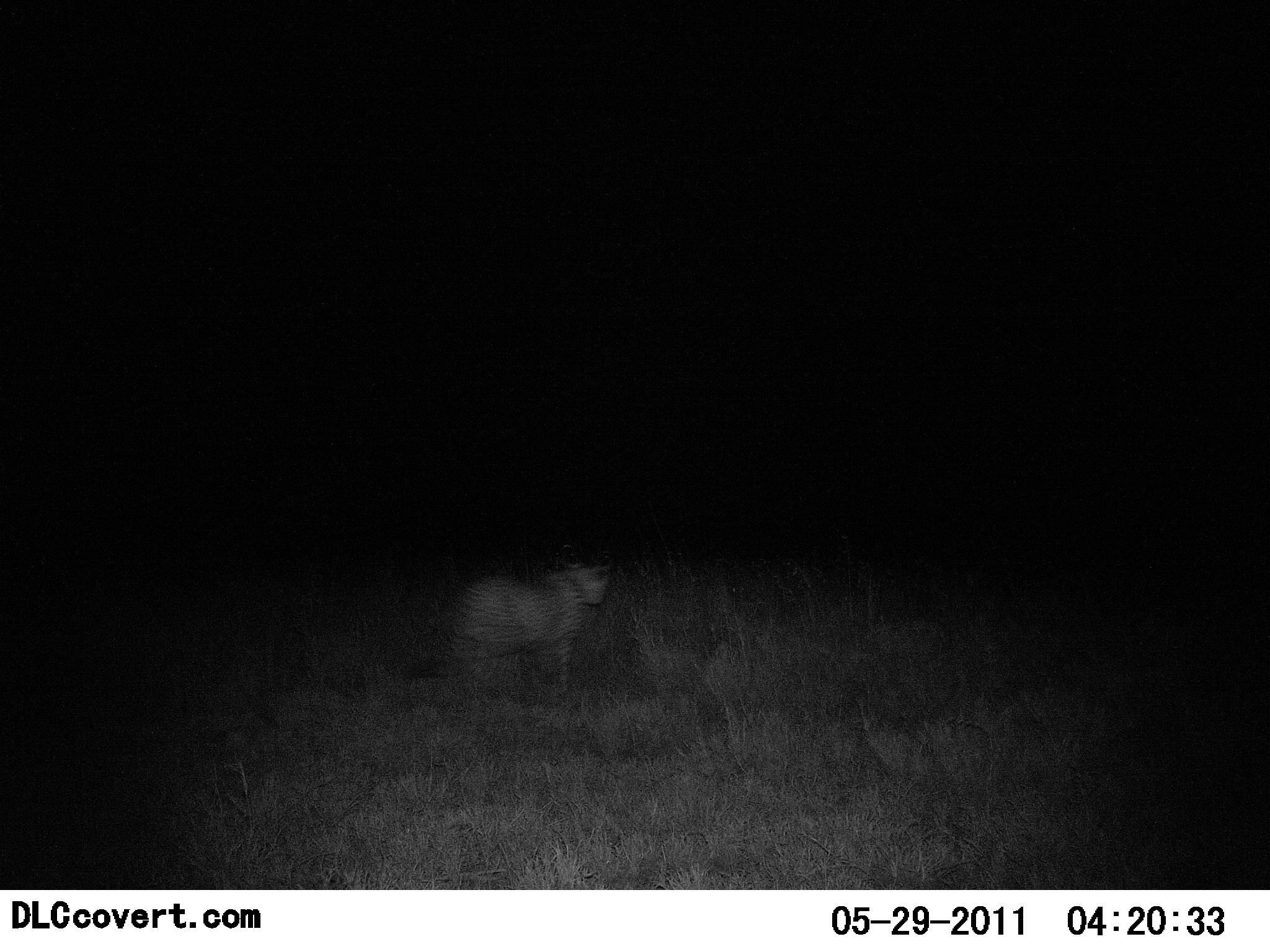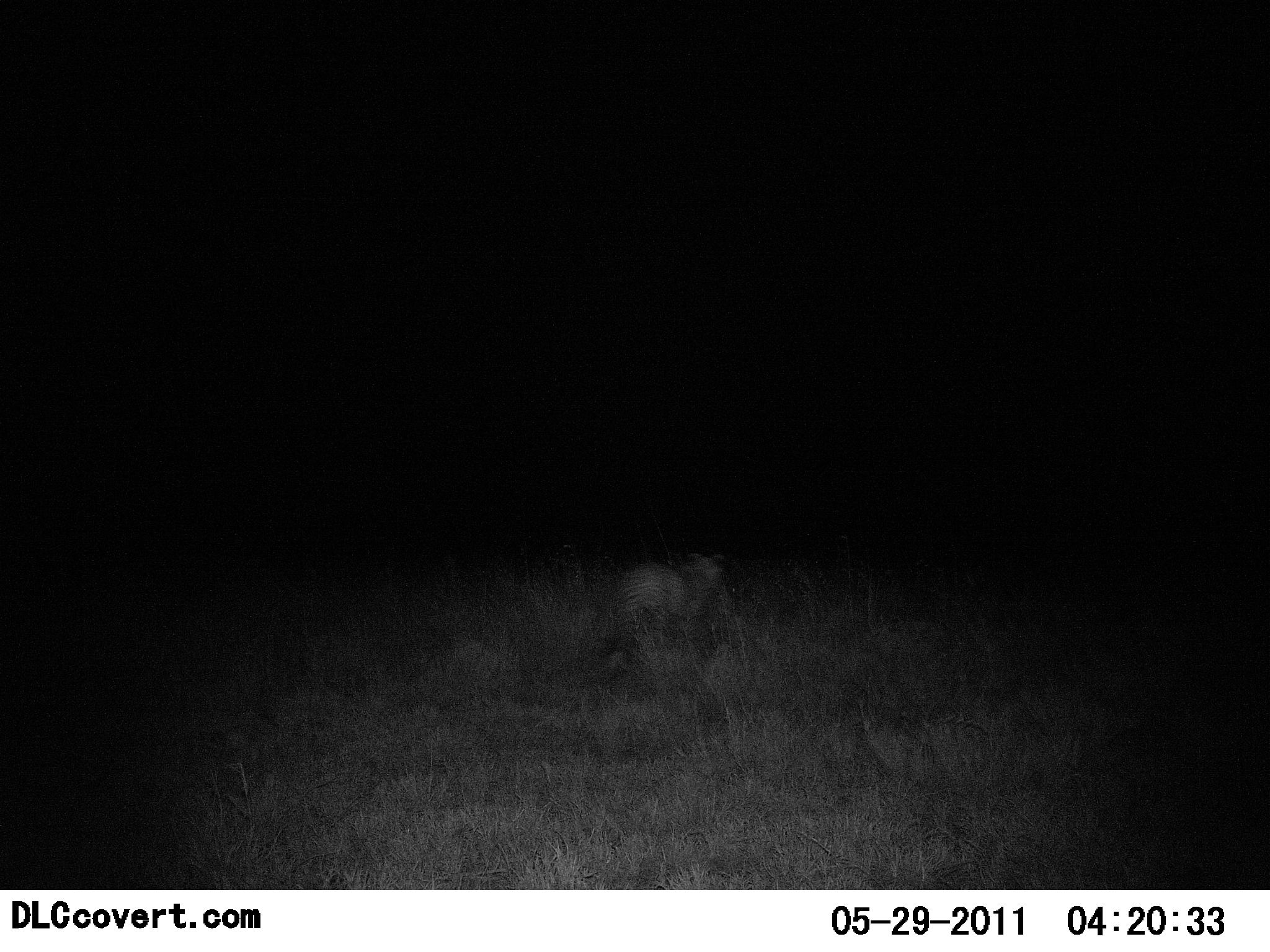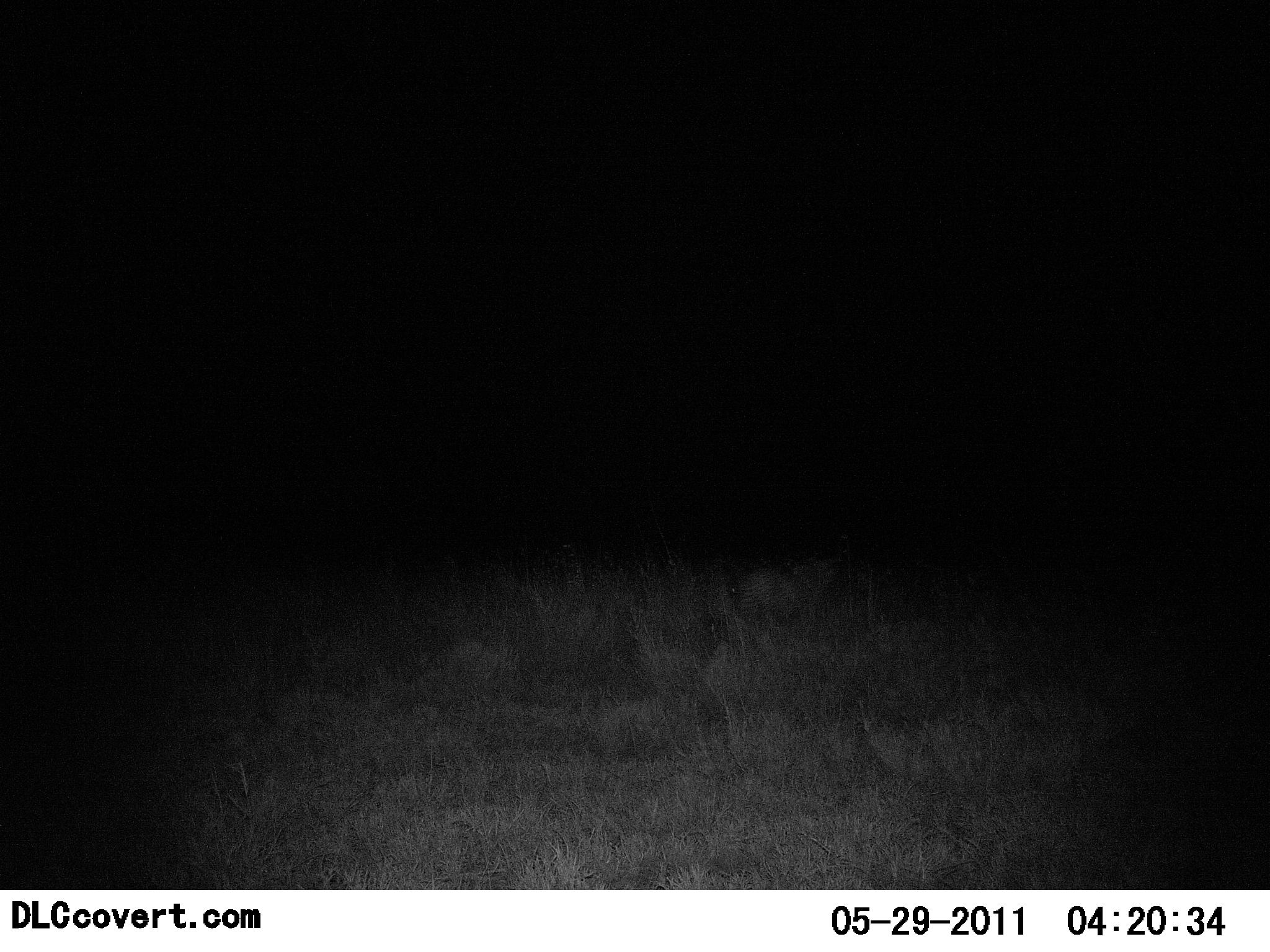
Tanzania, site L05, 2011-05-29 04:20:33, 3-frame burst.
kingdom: Animalia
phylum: Chordata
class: Mammalia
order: Carnivora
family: Felidae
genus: Acinonyx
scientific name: Acinonyx jubatus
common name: cheetah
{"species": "cheetah (Acinonyx jubatus)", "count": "1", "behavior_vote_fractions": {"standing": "0%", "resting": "0%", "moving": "100%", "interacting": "0%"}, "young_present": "0%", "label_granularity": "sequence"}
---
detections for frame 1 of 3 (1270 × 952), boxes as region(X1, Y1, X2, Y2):
animal: region(402, 543, 621, 704)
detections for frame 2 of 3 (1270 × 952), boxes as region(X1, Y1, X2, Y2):
animal: region(607, 547, 730, 655)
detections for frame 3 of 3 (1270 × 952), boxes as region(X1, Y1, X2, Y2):
animal: region(731, 555, 844, 638)